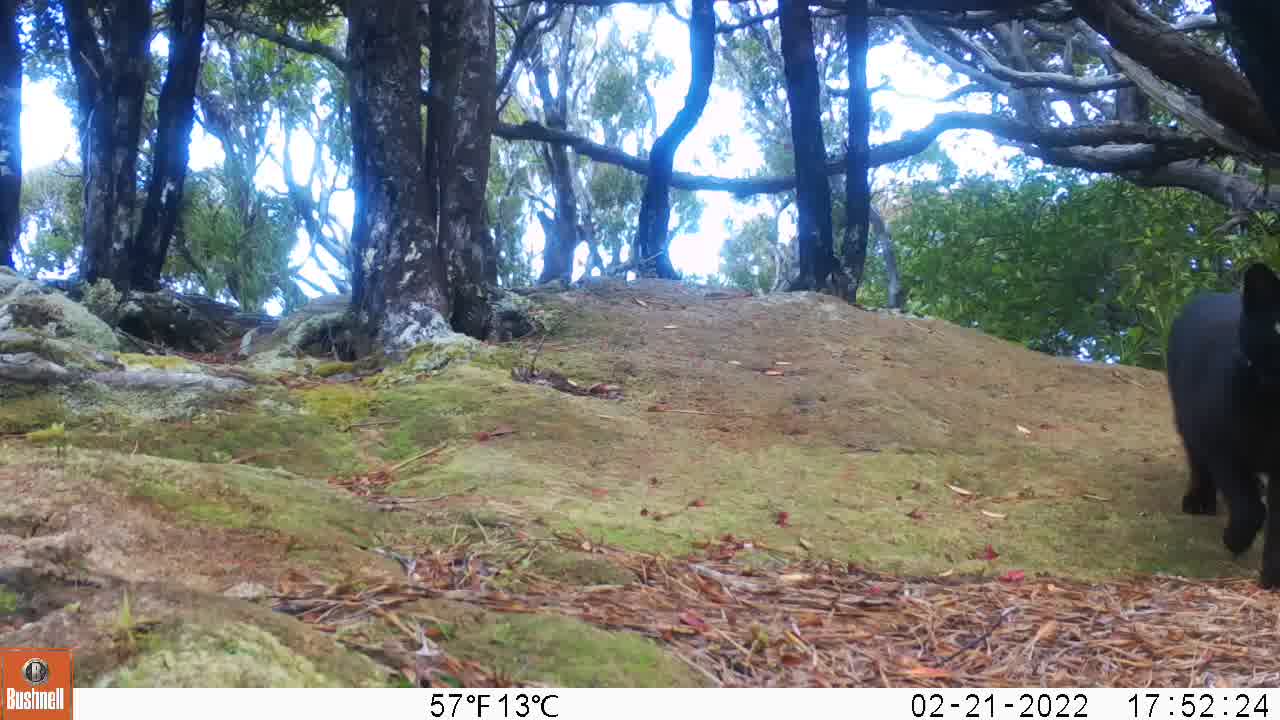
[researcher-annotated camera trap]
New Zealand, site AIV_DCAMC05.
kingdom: Animalia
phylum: Chordata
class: Mammalia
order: Carnivora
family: Felidae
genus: Felis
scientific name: Felis catus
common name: domestic cat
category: cat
Cat (domestic cat) (Felis catus).